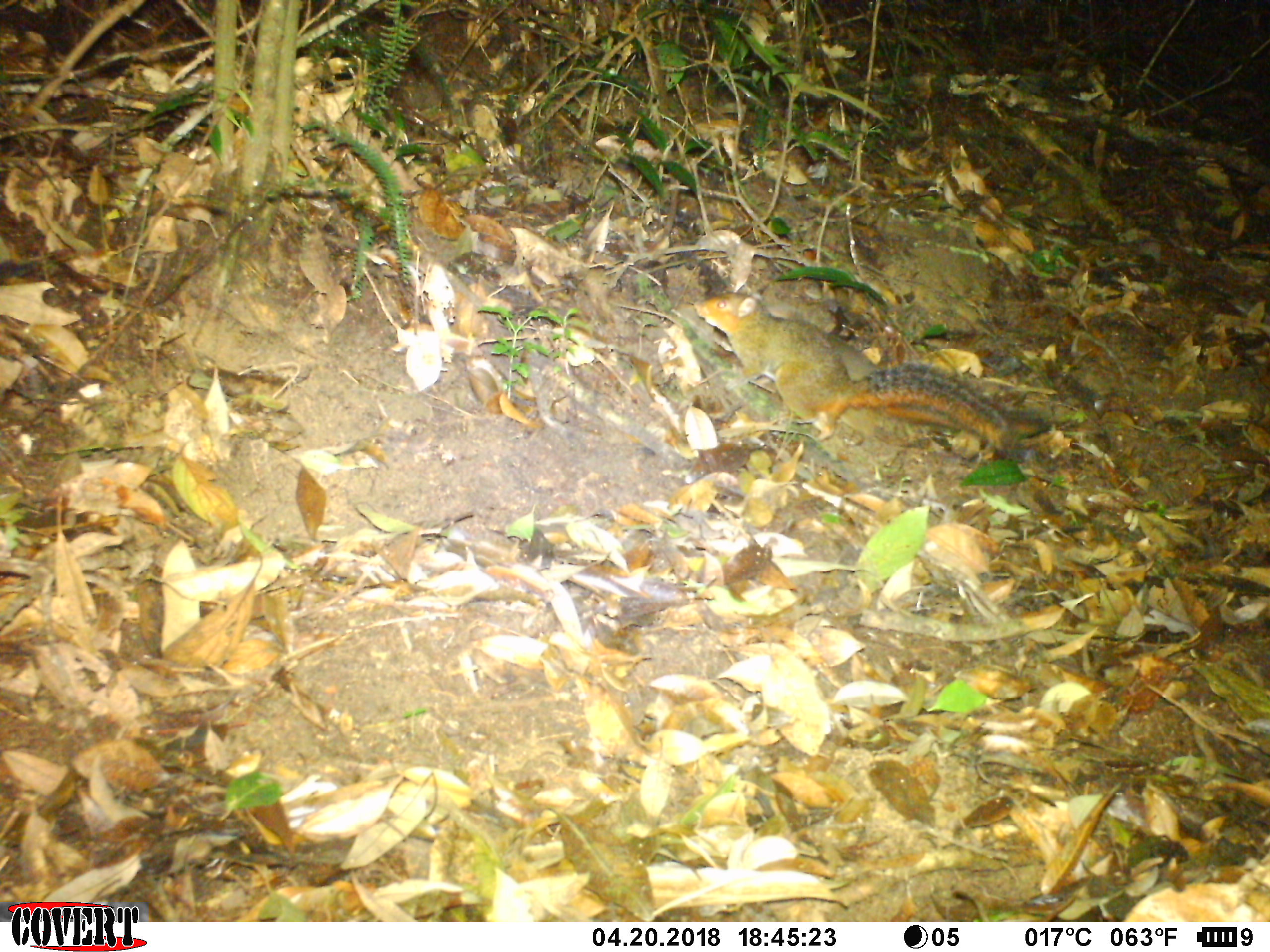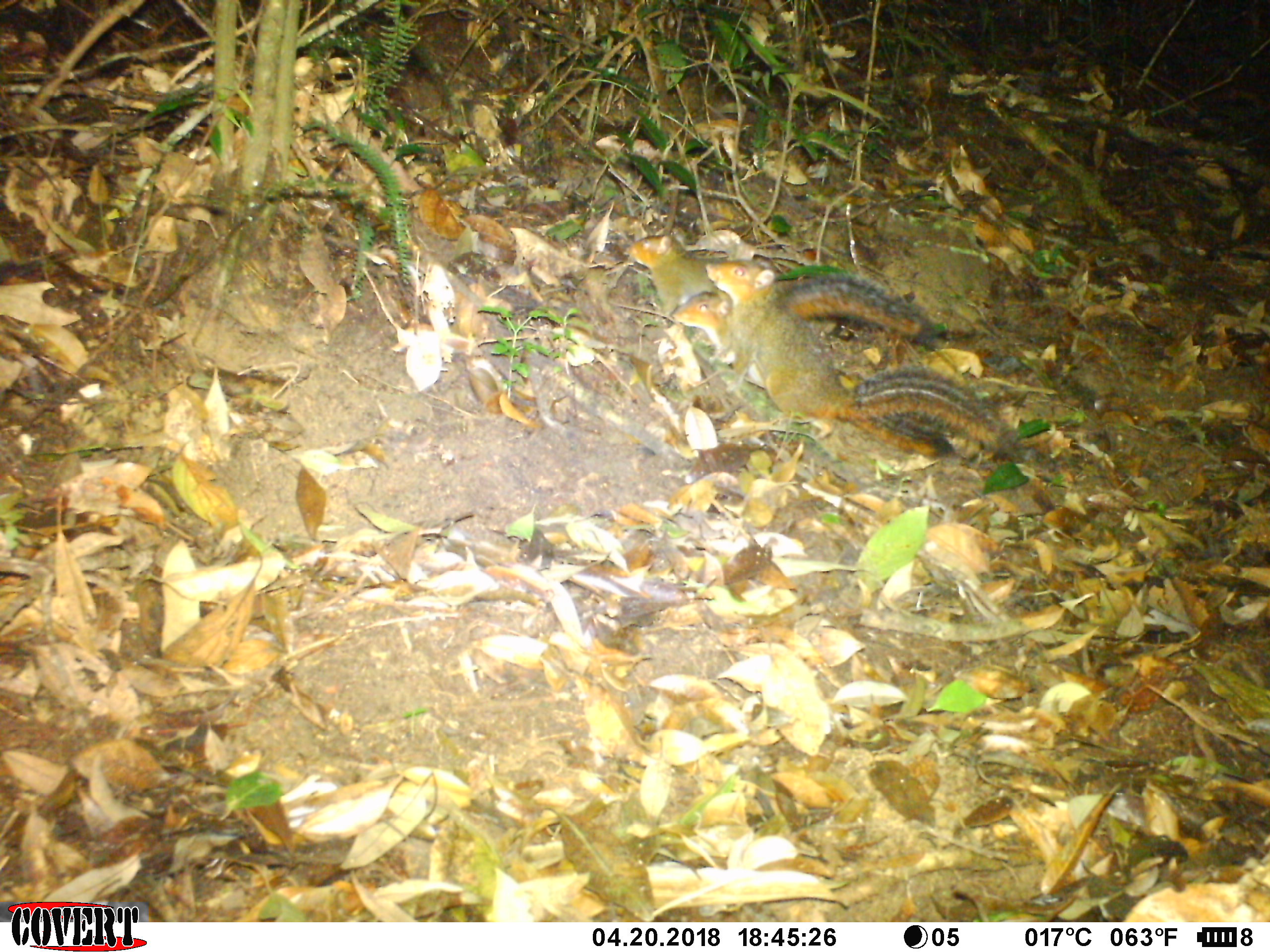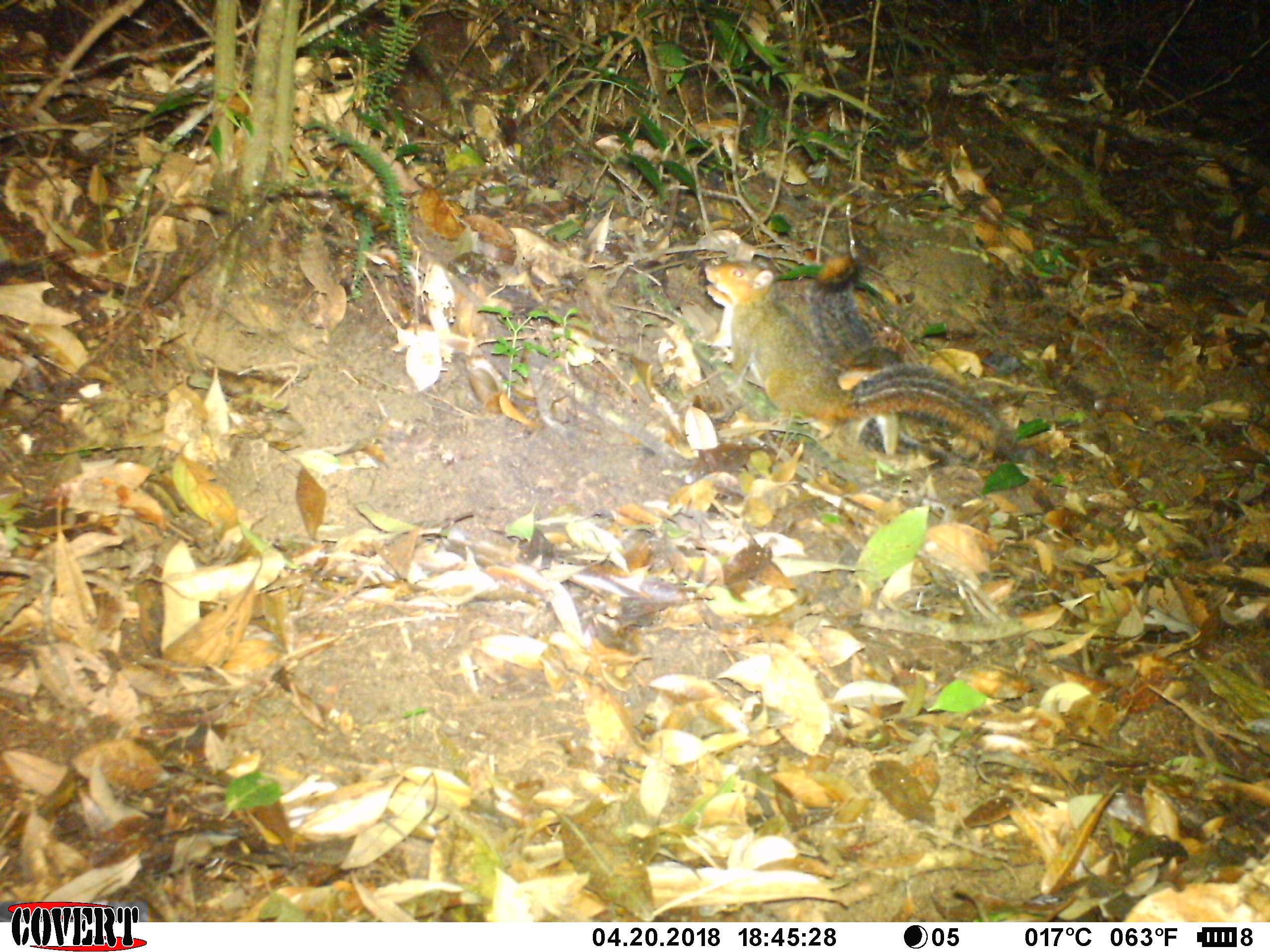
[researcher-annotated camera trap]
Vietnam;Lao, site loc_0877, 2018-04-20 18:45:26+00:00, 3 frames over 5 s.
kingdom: Animalia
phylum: Chordata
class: Mammalia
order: Rodentia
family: Sciuridae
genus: Dremomys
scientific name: Dremomys rufigenis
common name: red-cheeked squirrel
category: red cheeked squirrel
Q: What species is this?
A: Red cheeked squirrel (red-cheeked squirrel) (Dremomys rufigenis).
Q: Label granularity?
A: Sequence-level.